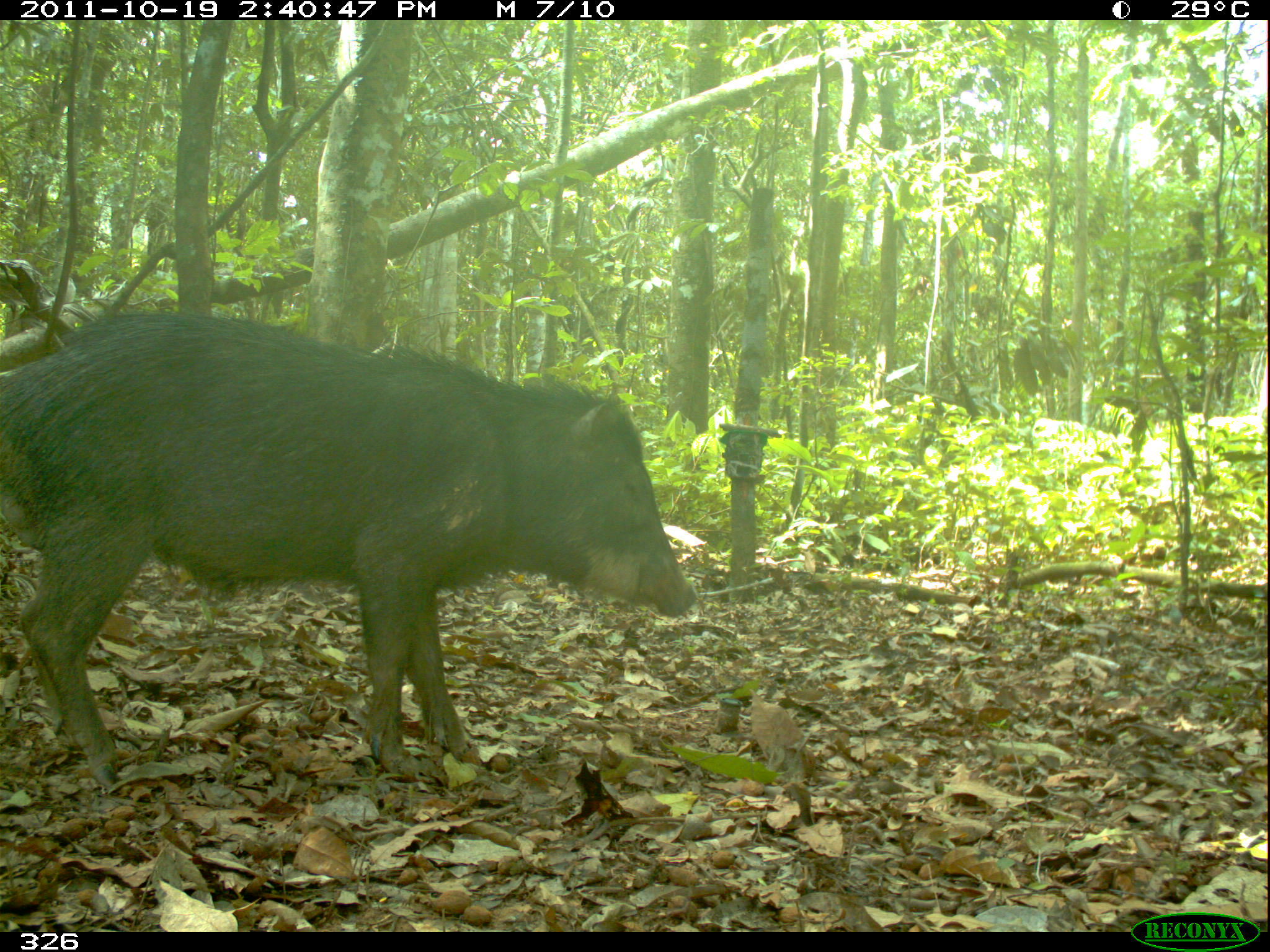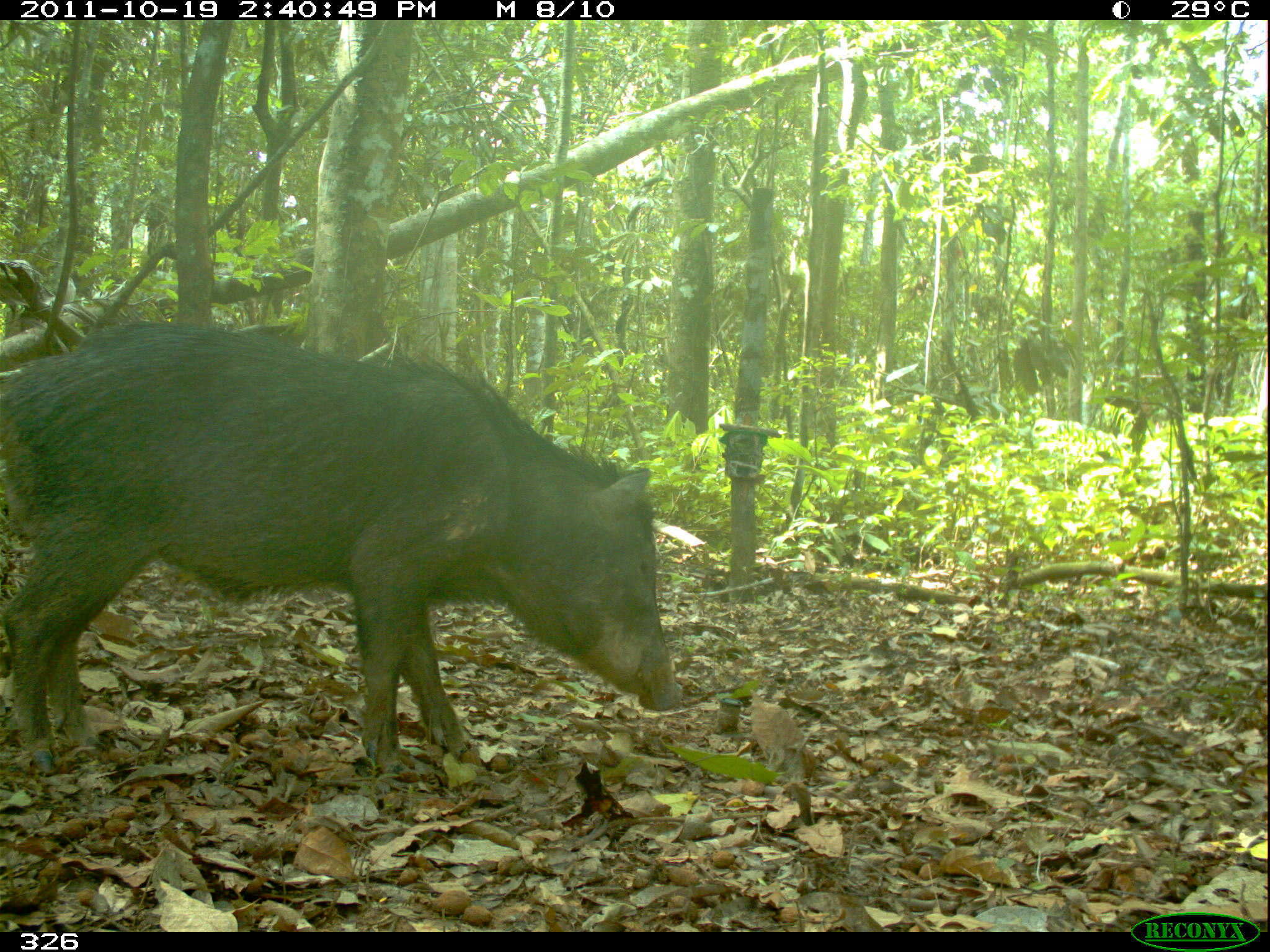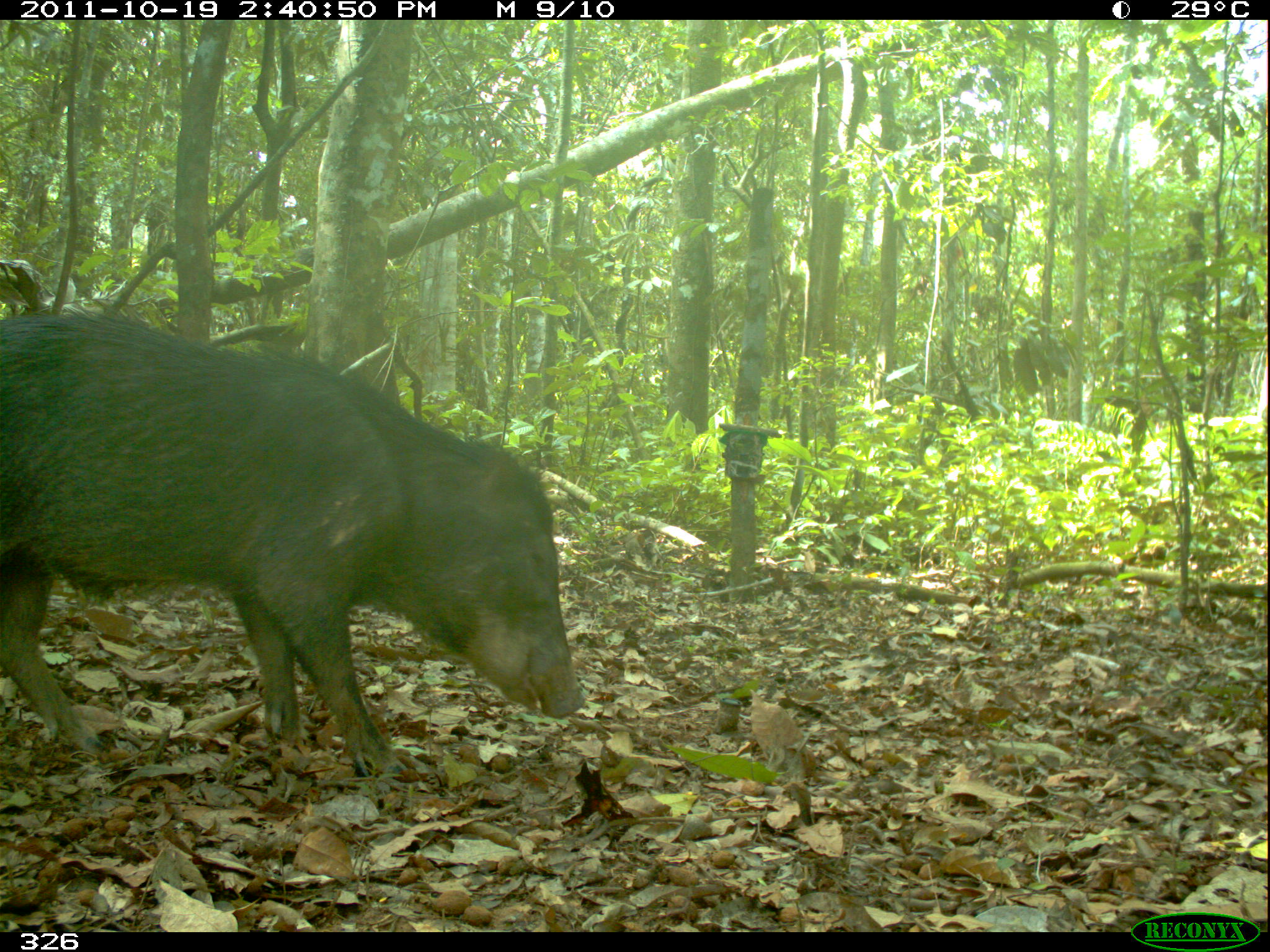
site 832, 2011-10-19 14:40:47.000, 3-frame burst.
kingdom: Animalia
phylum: Chordata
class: Mammalia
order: Artiodactyla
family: Tayassuidae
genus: Tayassu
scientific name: Tayassu pecari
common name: white-lipped peccary